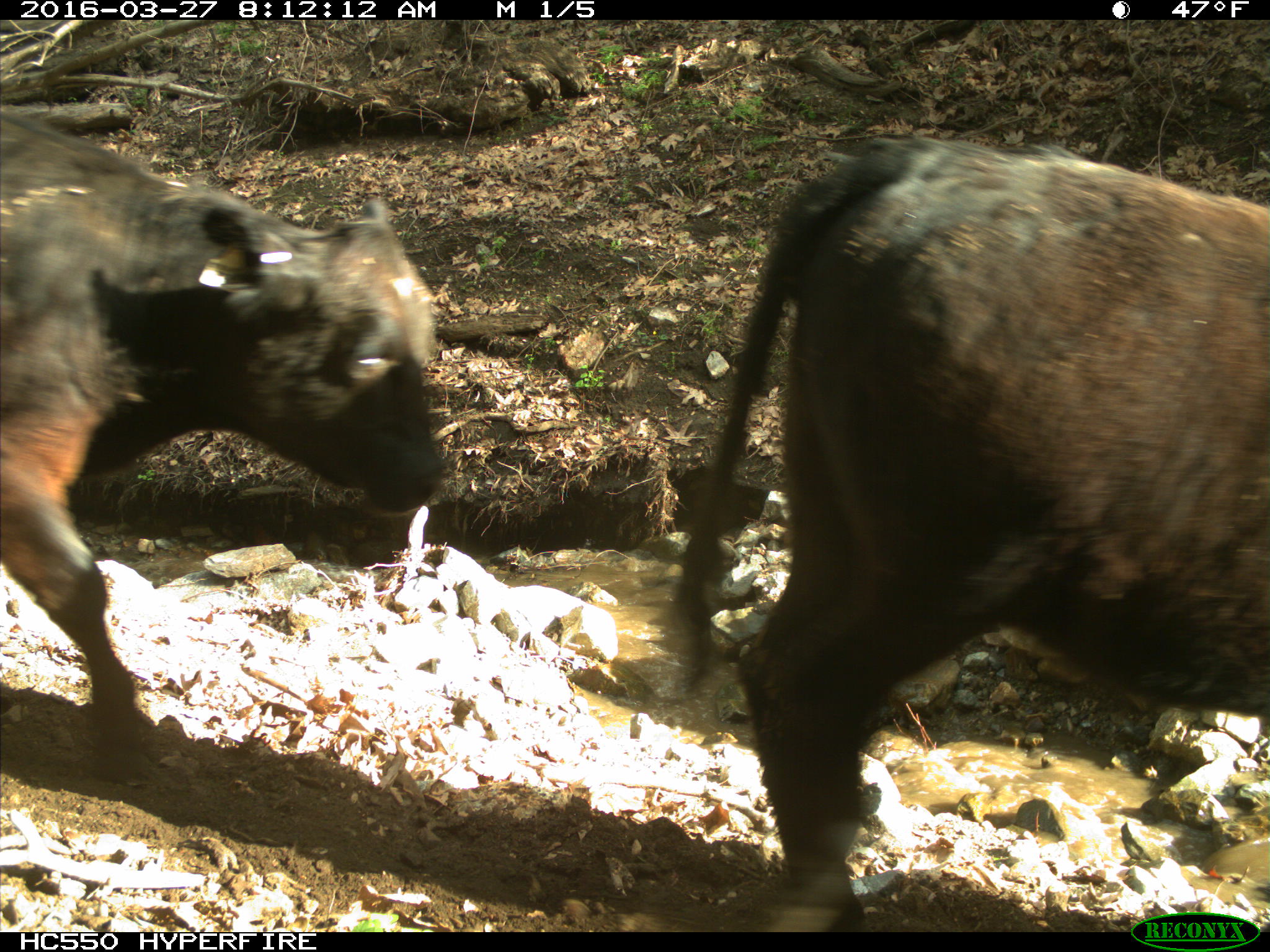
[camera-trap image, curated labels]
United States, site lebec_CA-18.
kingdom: Animalia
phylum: Chordata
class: Mammalia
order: Artiodactyla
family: Bovidae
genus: Bos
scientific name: Bos taurus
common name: domestic cow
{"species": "Bos taurus (domestic cow)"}